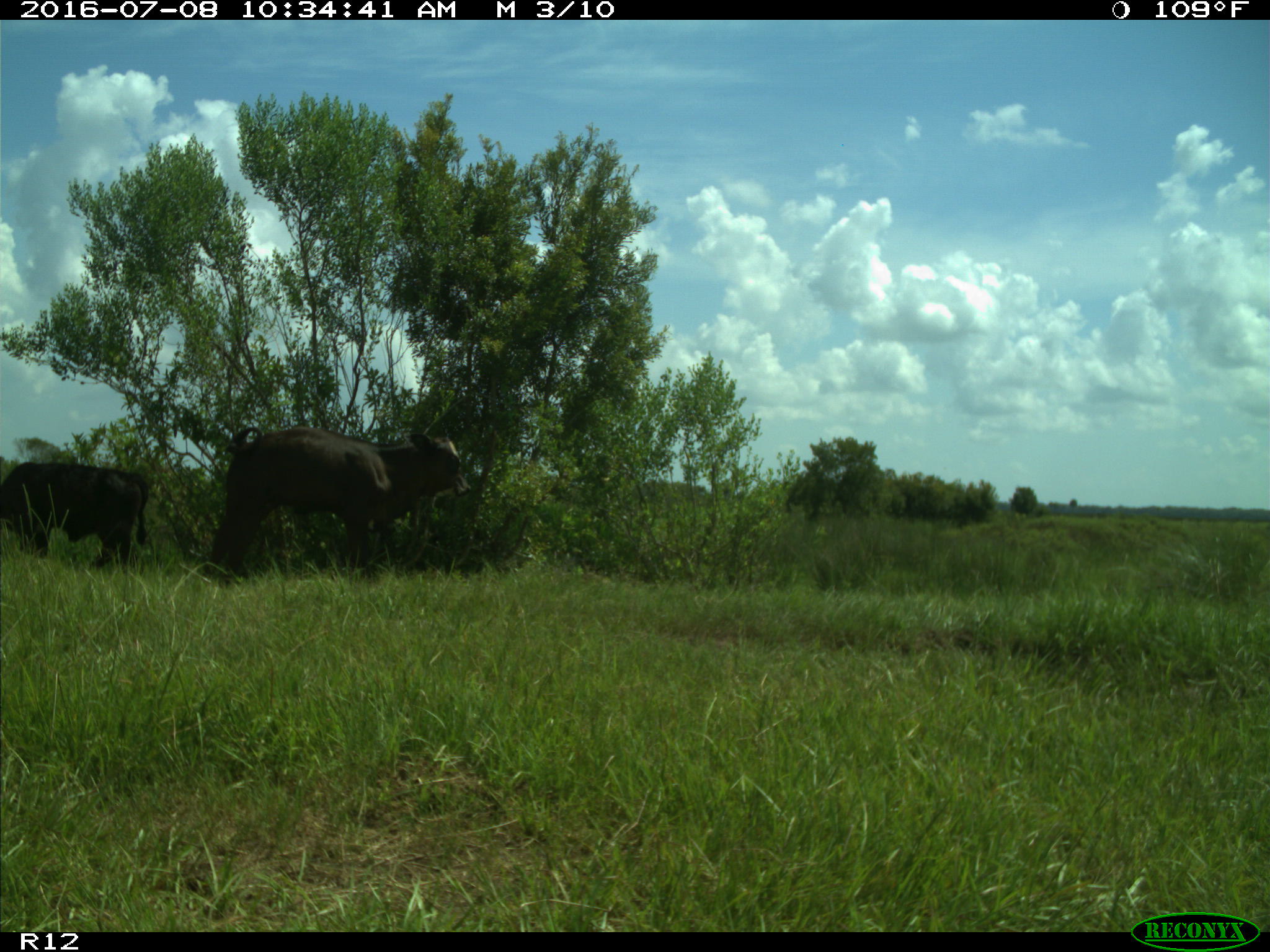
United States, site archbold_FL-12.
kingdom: Animalia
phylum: Chordata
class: Mammalia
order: Artiodactyla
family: Bovidae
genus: Bos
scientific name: Bos taurus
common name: domestic cow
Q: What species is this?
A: Bos taurus (domestic cow).